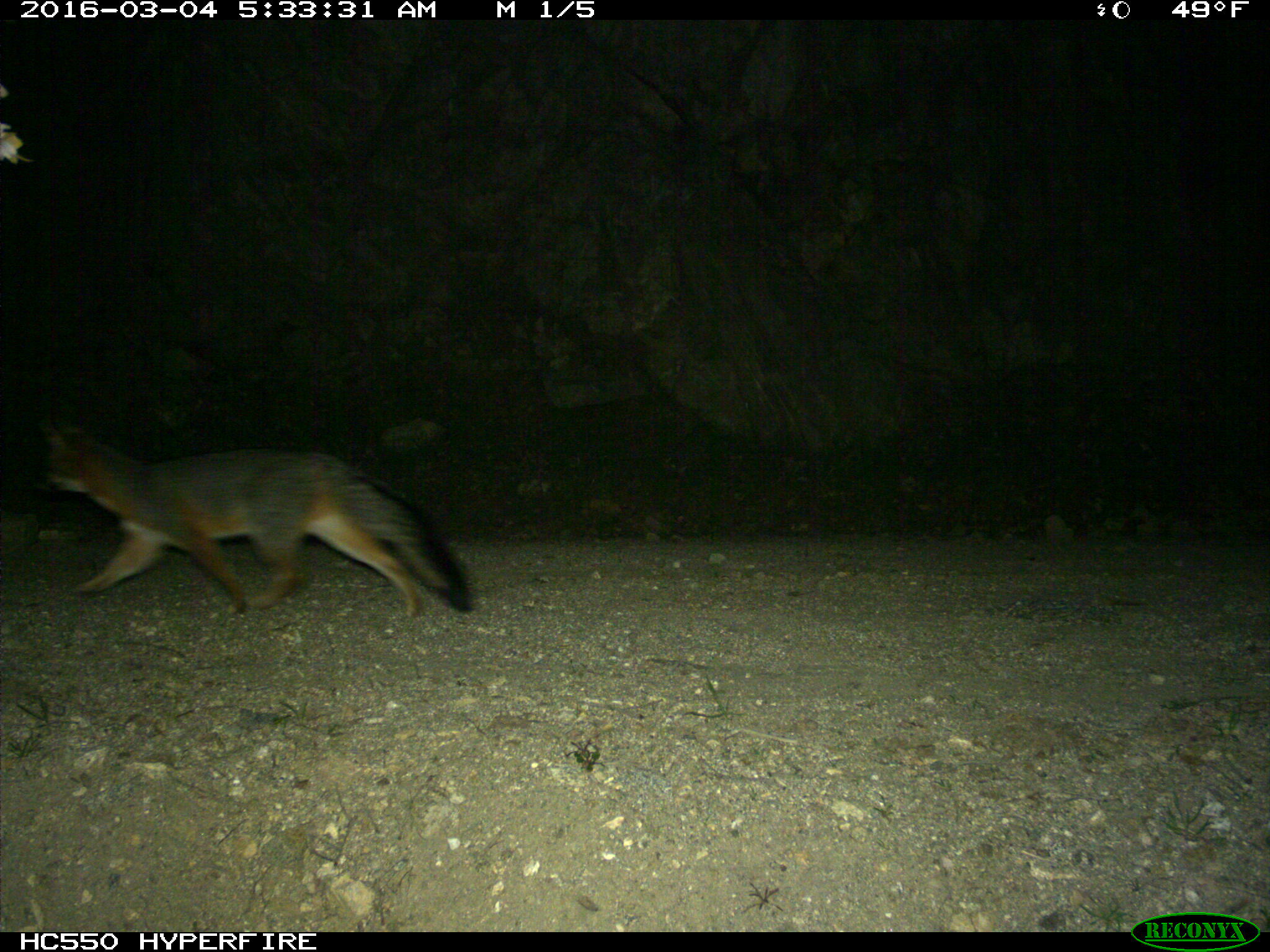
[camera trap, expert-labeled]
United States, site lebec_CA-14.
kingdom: Animalia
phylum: Chordata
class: Mammalia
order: Carnivora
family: Canidae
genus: Urocyon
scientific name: Urocyon cinereoargenteus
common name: gray fox